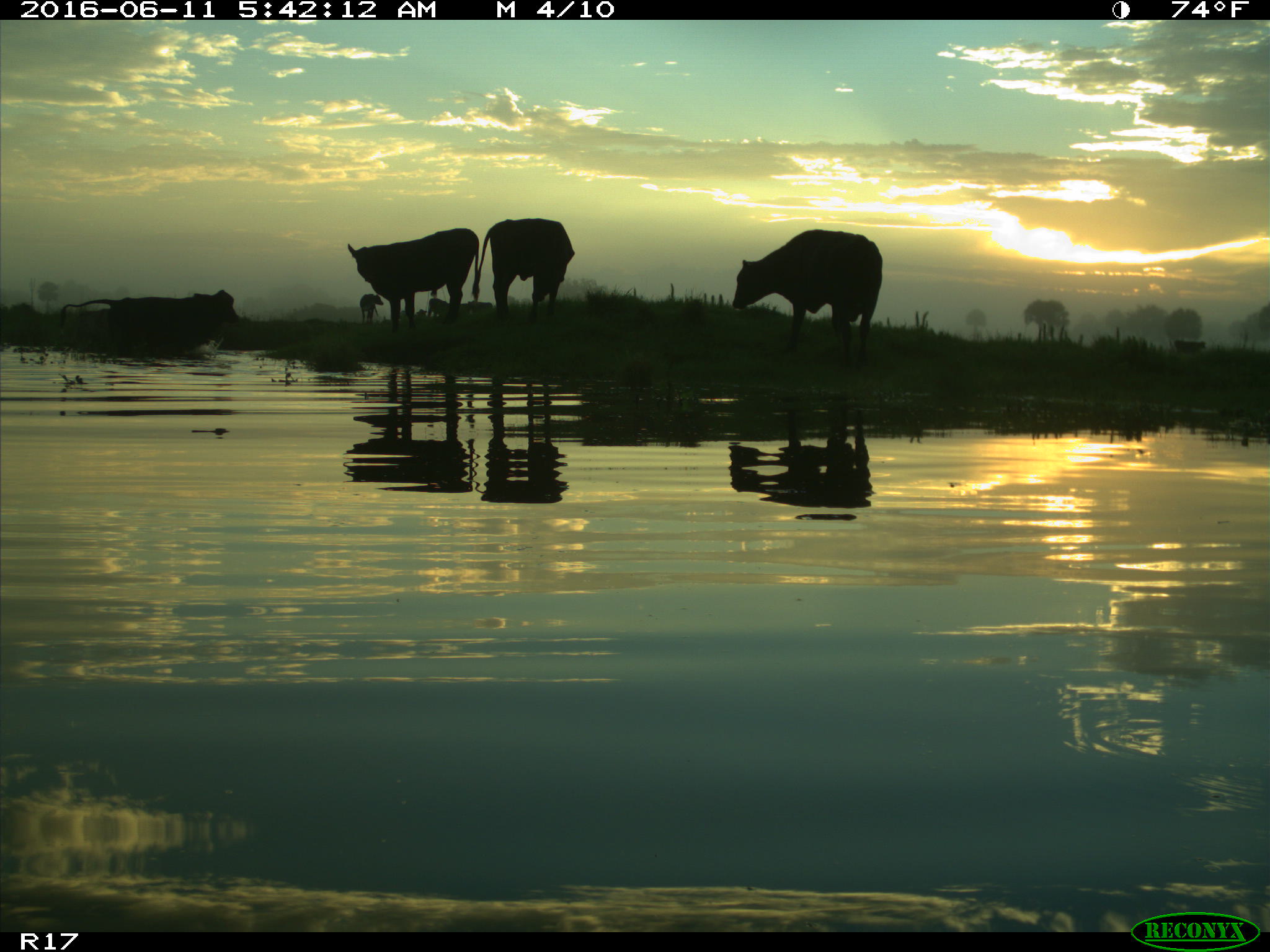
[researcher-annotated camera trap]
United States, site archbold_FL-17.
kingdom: Animalia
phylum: Chordata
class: Mammalia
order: Artiodactyla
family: Bovidae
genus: Bos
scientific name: Bos taurus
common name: domestic cow